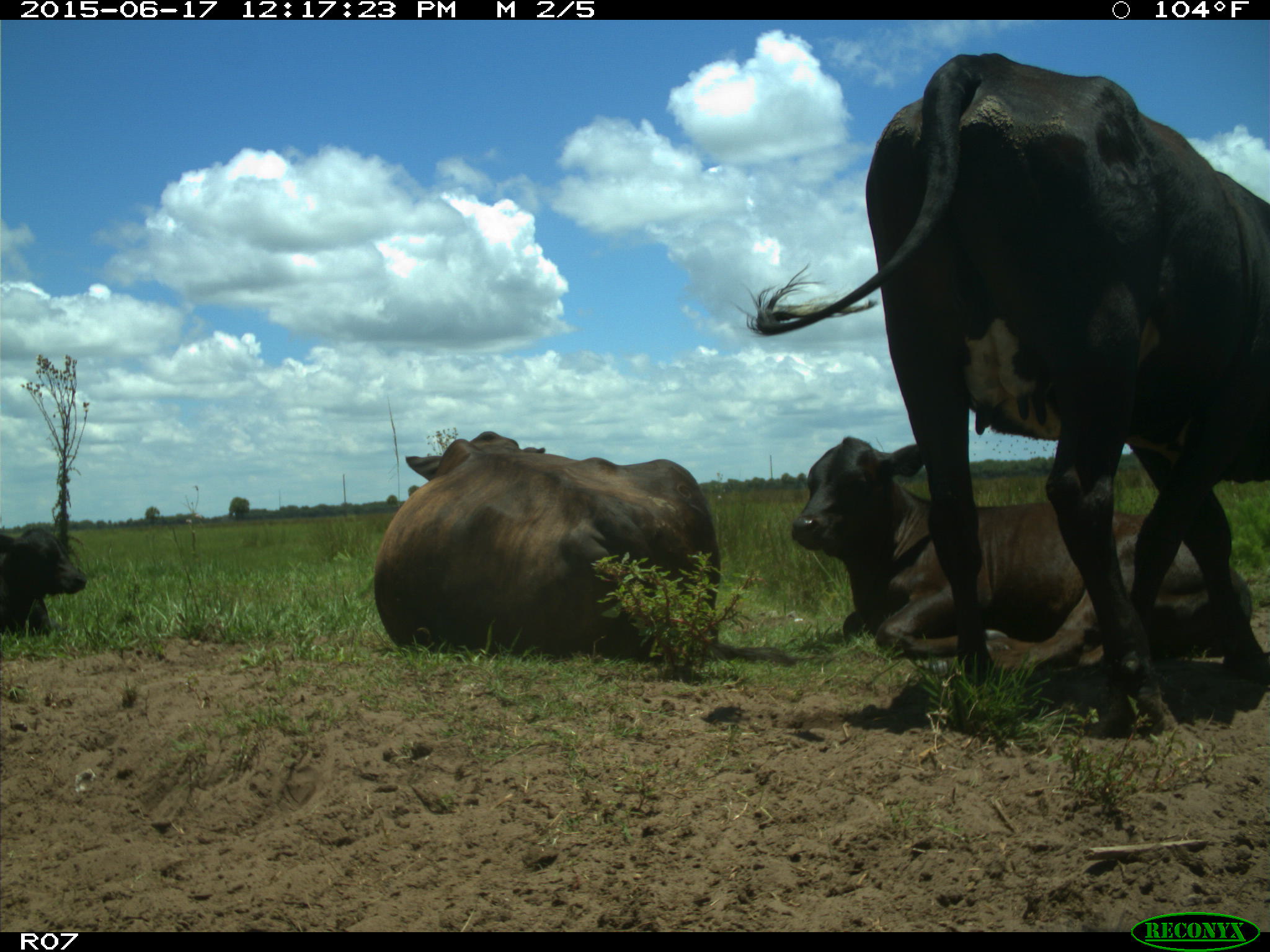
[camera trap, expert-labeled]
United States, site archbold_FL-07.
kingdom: Animalia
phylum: Chordata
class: Mammalia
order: Artiodactyla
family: Bovidae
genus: Bos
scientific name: Bos taurus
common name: domestic cow